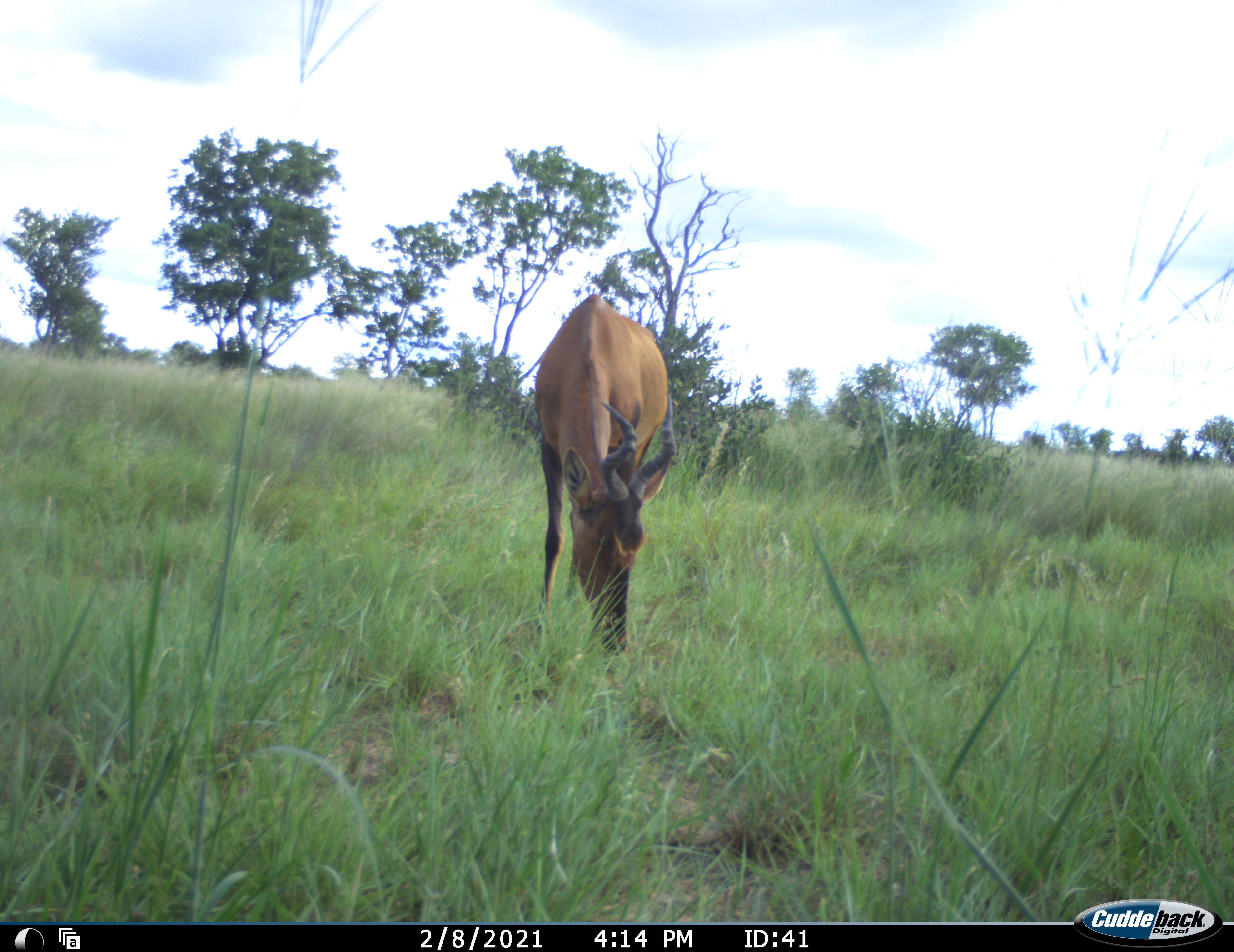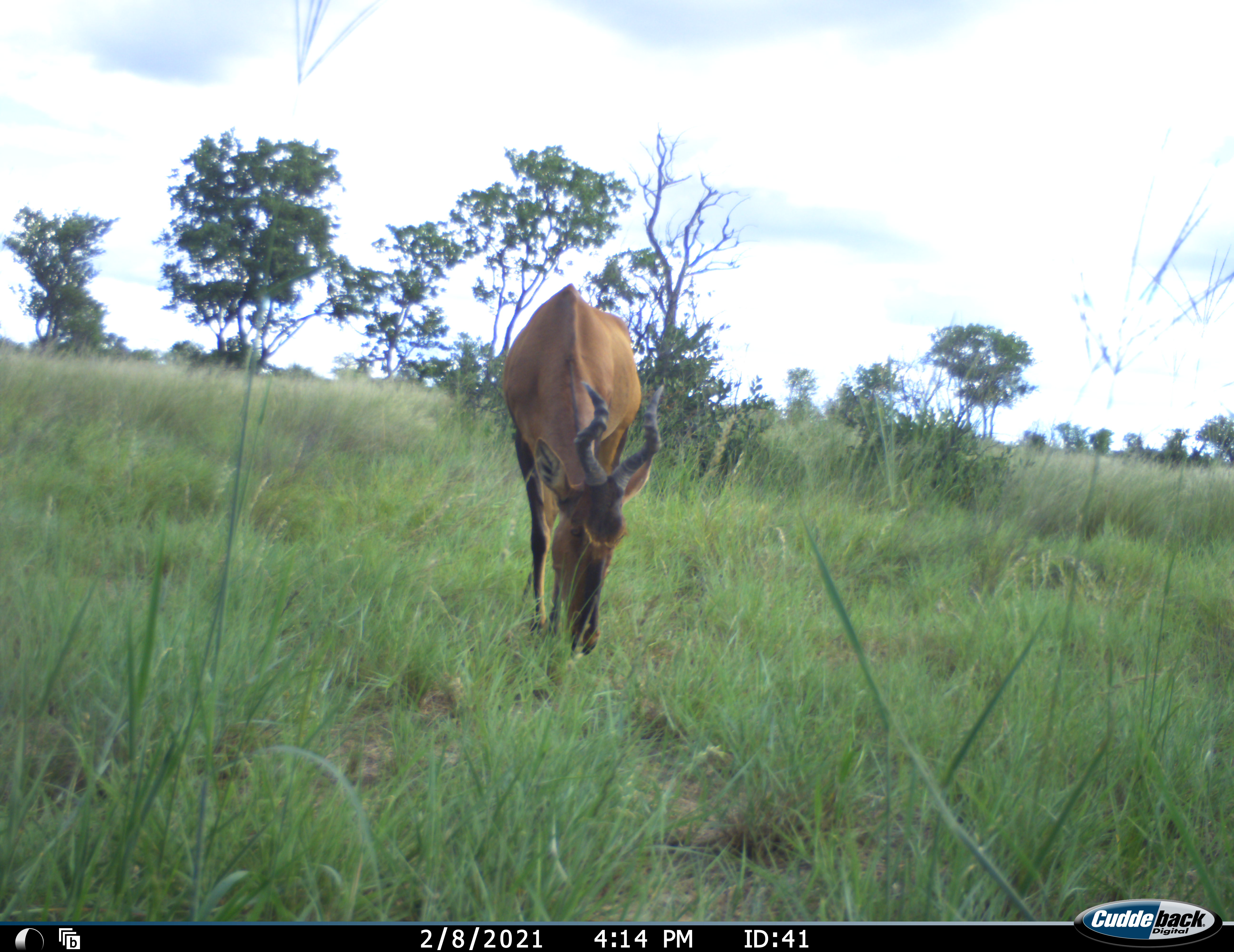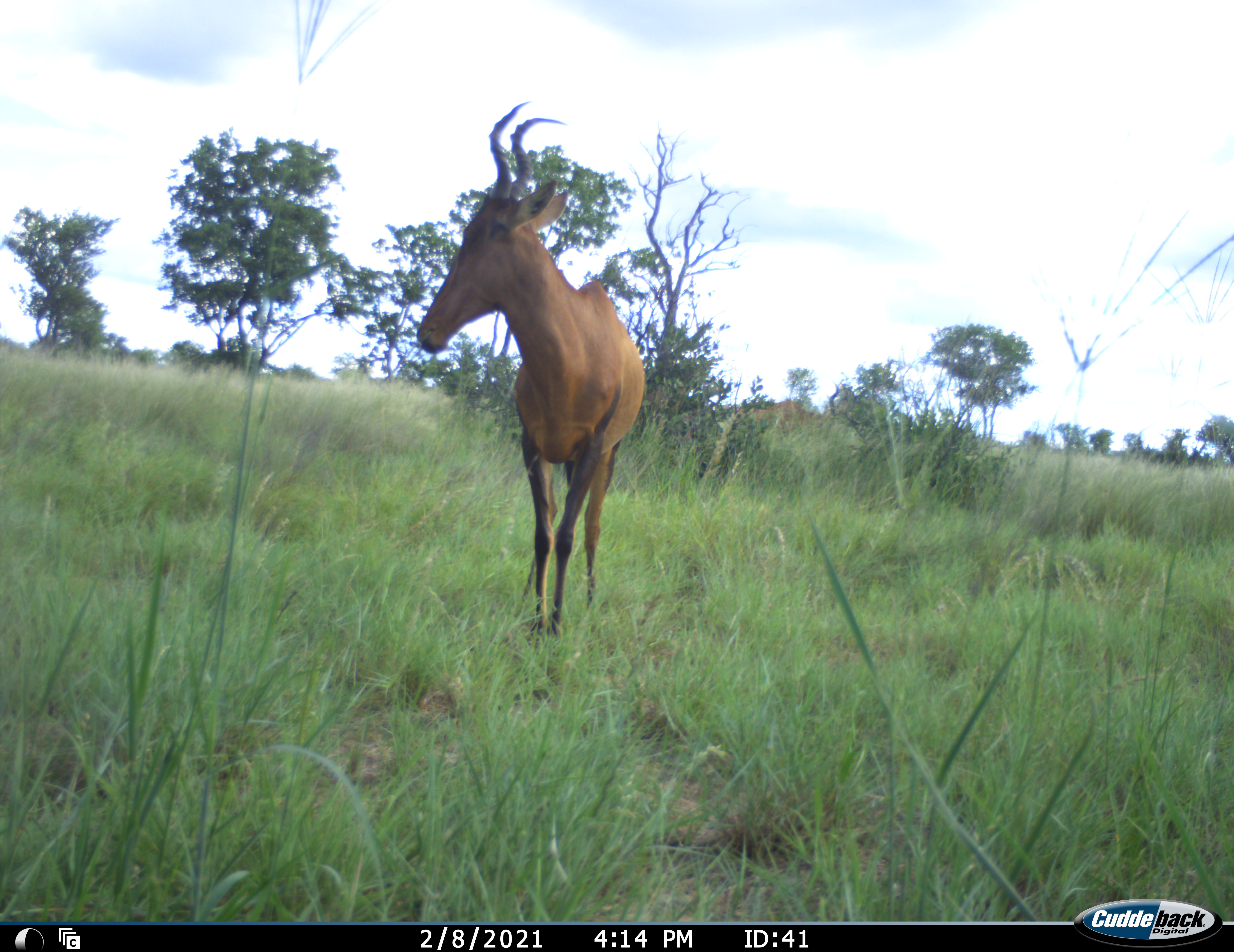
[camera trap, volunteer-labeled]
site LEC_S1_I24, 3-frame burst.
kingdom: Animalia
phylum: Chordata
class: Mammalia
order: Artiodactyla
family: Bovidae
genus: Alcelaphus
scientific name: Alcelaphus buselaphus caama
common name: red hartebeest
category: hartebeestred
Hartebeestred (red hartebeest) (Alcelaphus buselaphus caama), count 1. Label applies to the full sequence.